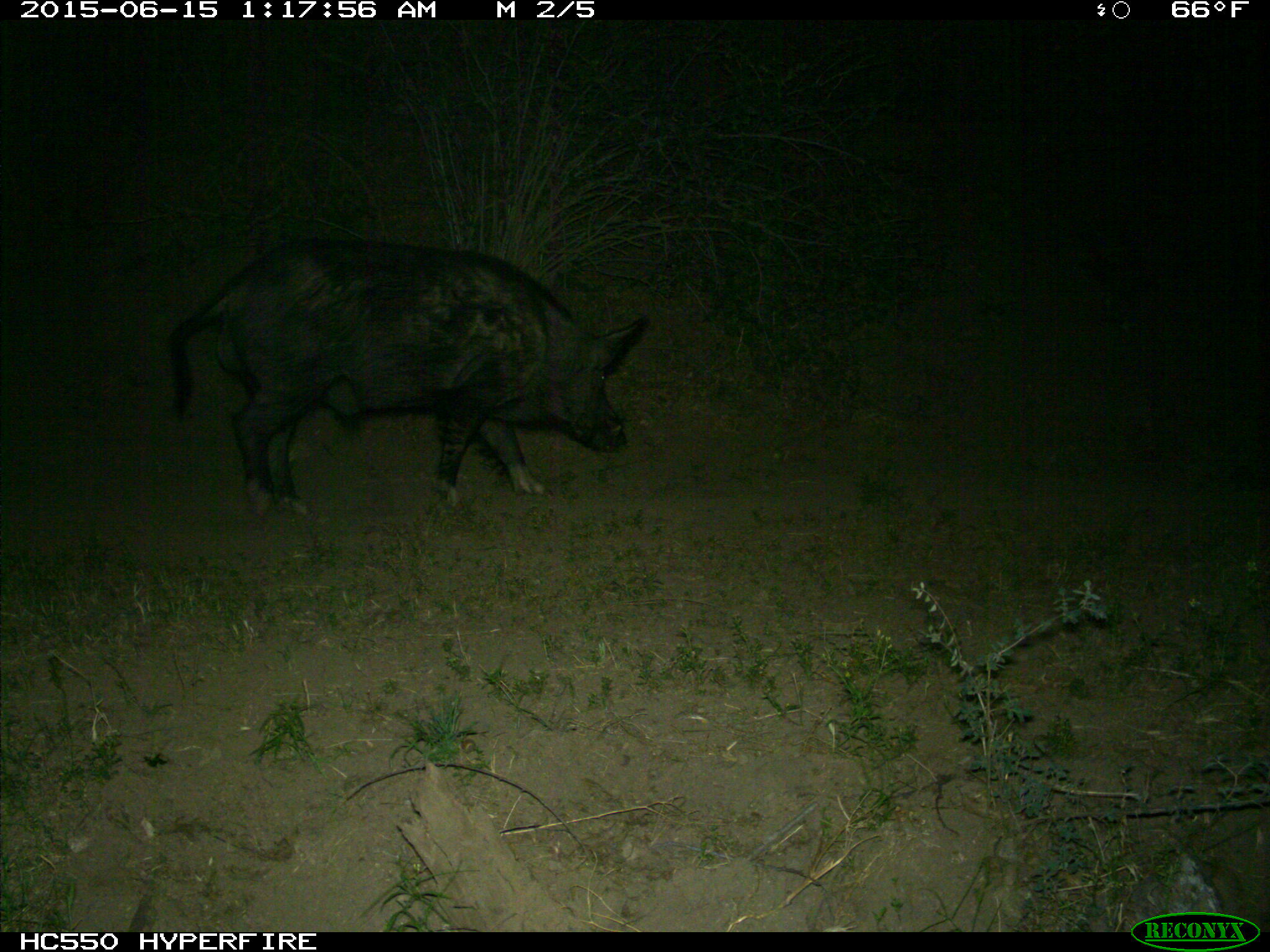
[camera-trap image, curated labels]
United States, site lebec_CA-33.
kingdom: Animalia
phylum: Chordata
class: Mammalia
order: Artiodactyla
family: Suidae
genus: Sus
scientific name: Sus scrofa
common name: wild boar